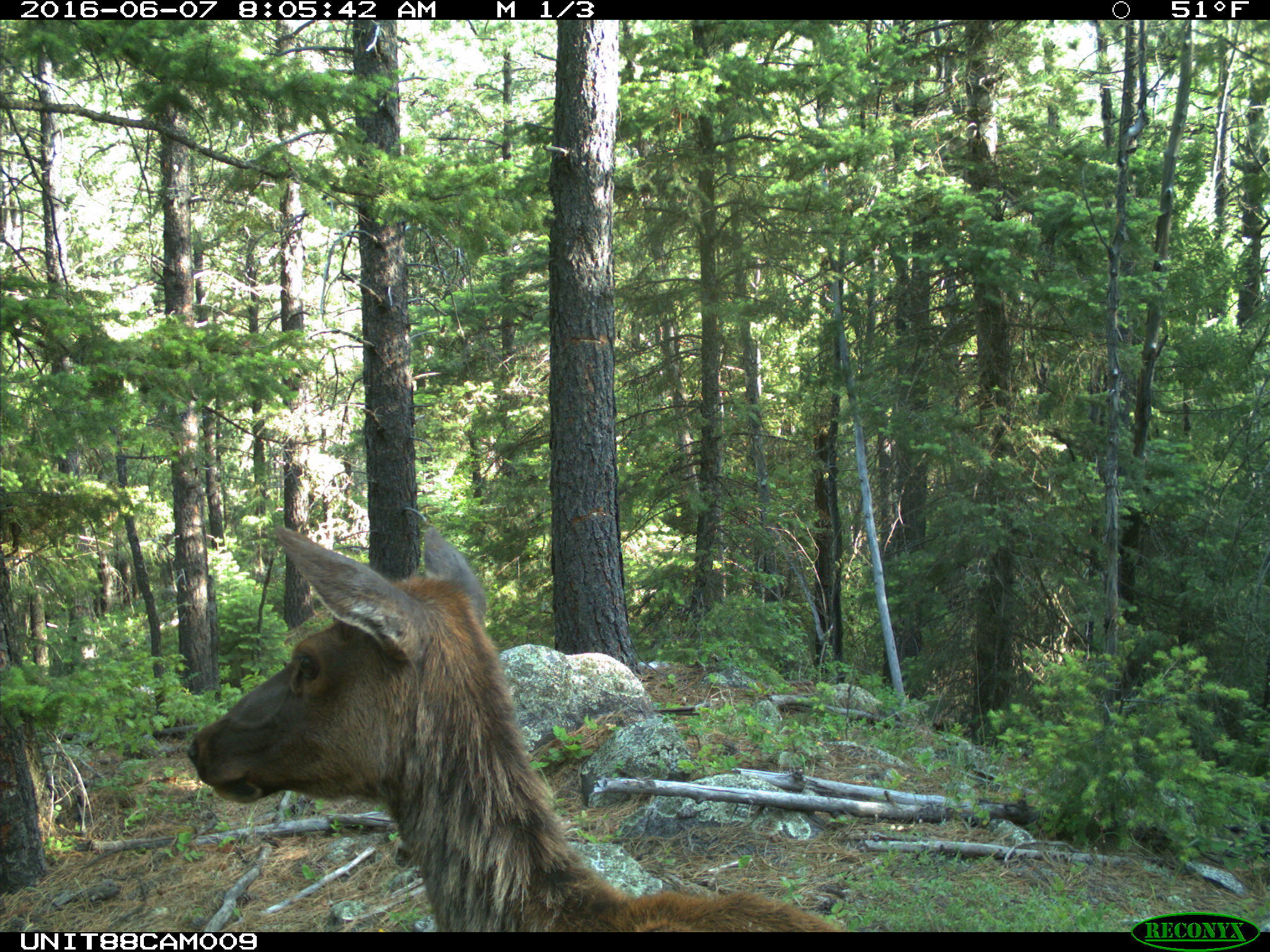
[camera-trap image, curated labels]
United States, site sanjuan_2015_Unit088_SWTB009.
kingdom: Animalia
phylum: Chordata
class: Mammalia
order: Artiodactyla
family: Cervidae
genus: Cervus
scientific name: Cervus elaphus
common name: red deer